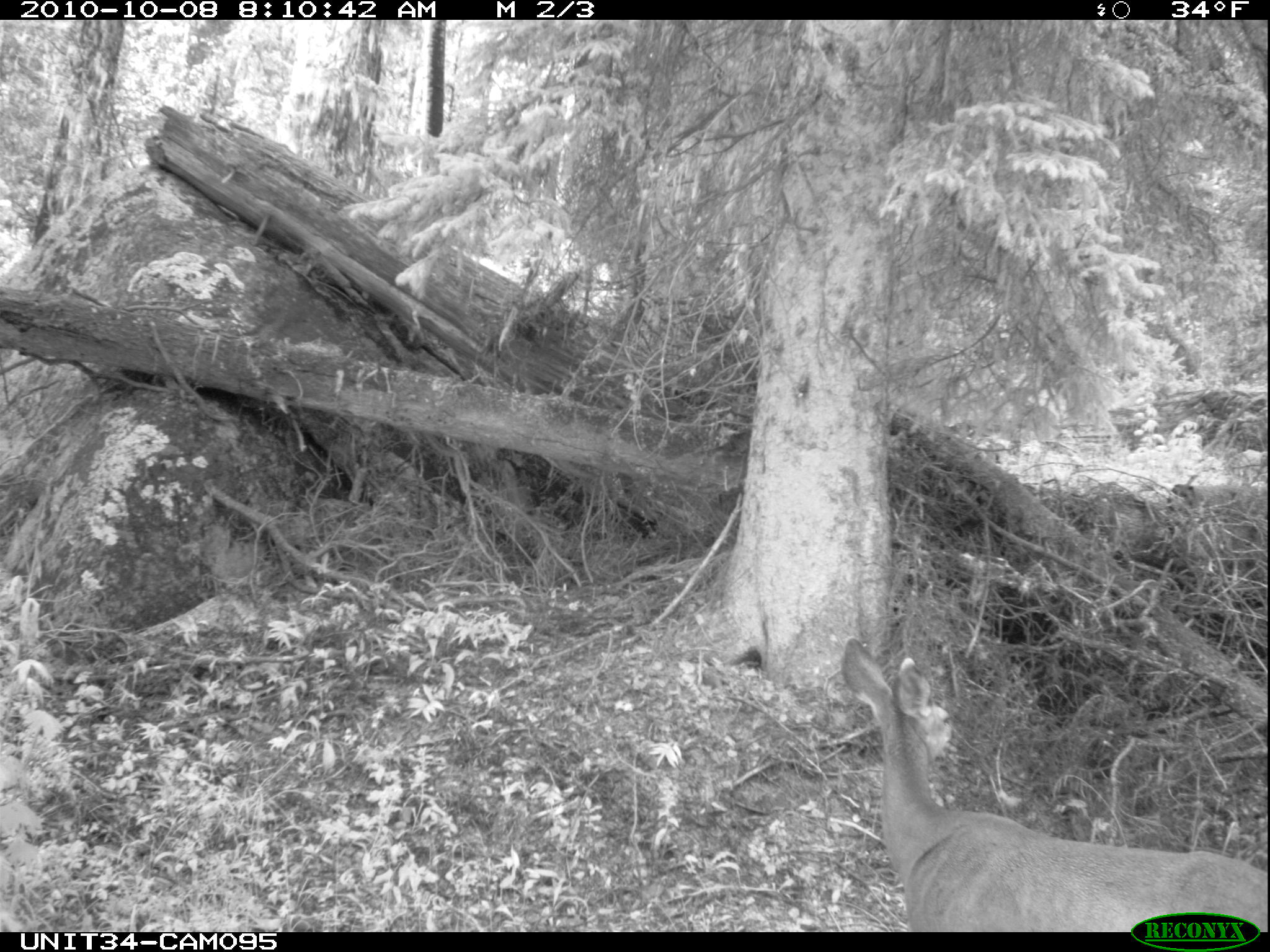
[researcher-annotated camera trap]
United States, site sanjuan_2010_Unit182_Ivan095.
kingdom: Animalia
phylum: Chordata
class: Mammalia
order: Artiodactyla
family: Cervidae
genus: Odocoileus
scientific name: Odocoileus hemionus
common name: mule deer